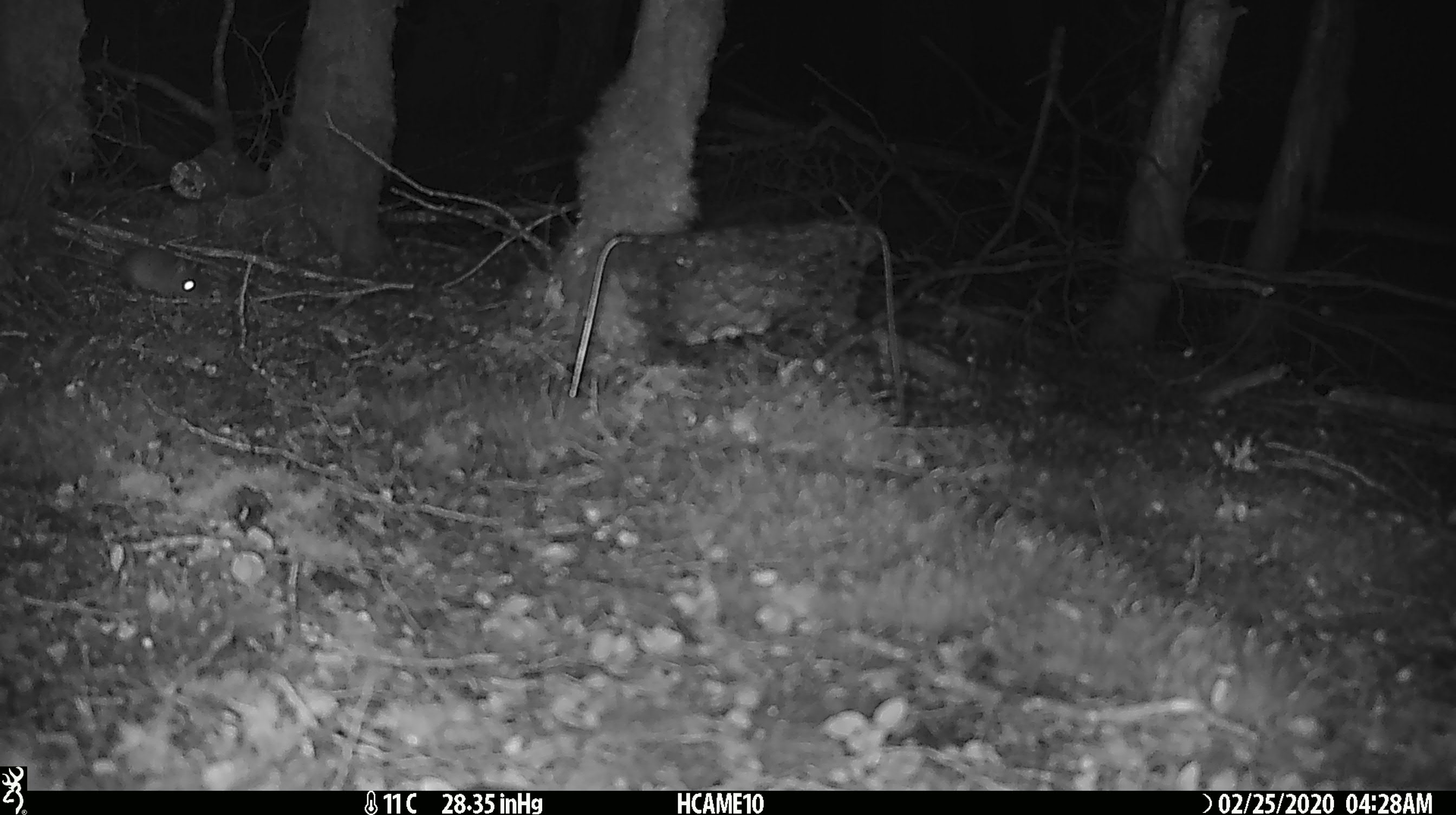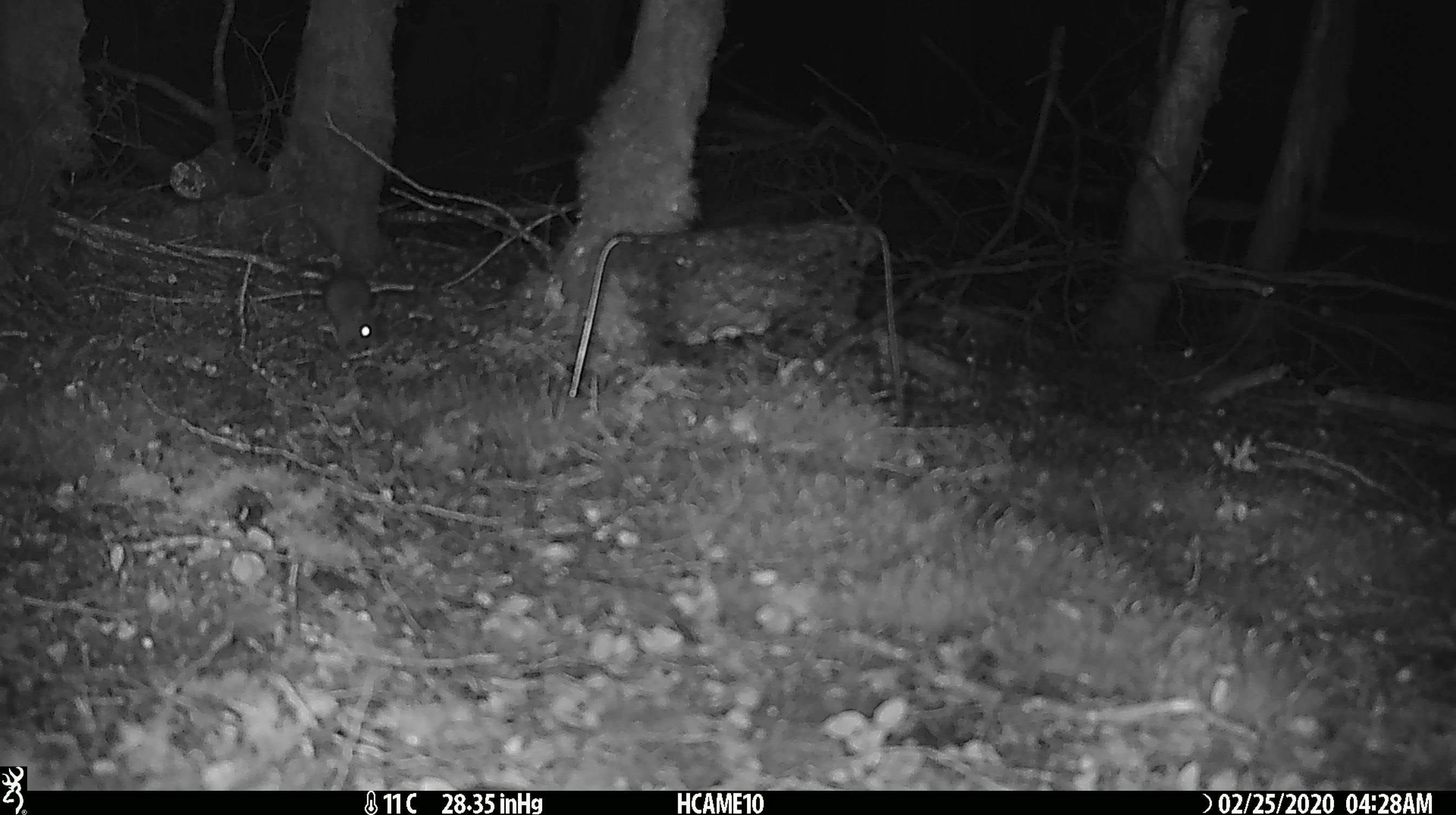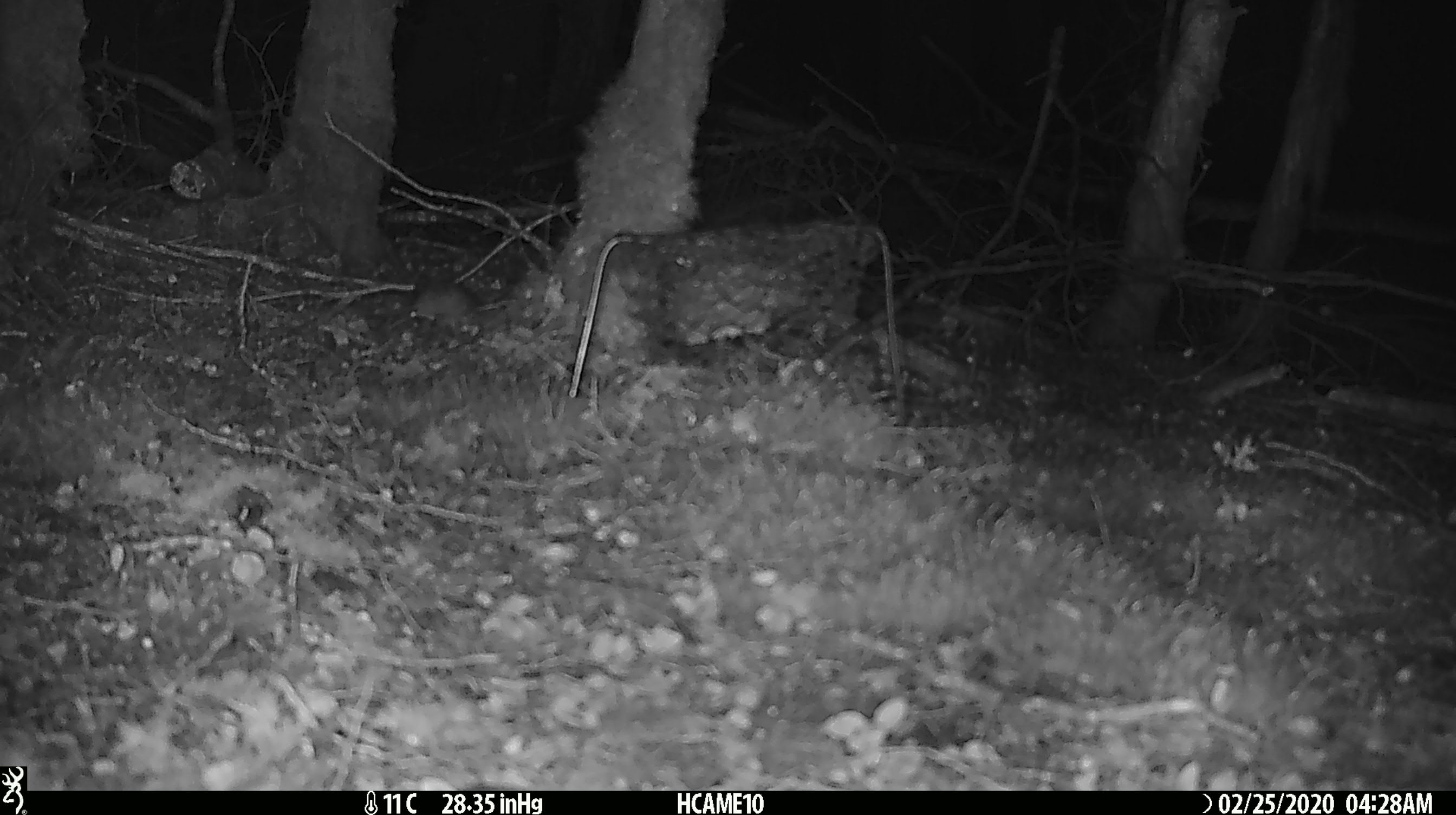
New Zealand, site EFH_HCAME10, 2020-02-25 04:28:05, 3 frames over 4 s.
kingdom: Animalia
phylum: Chordata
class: Mammalia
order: Rodentia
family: Muridae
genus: Mus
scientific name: Mus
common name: mouse